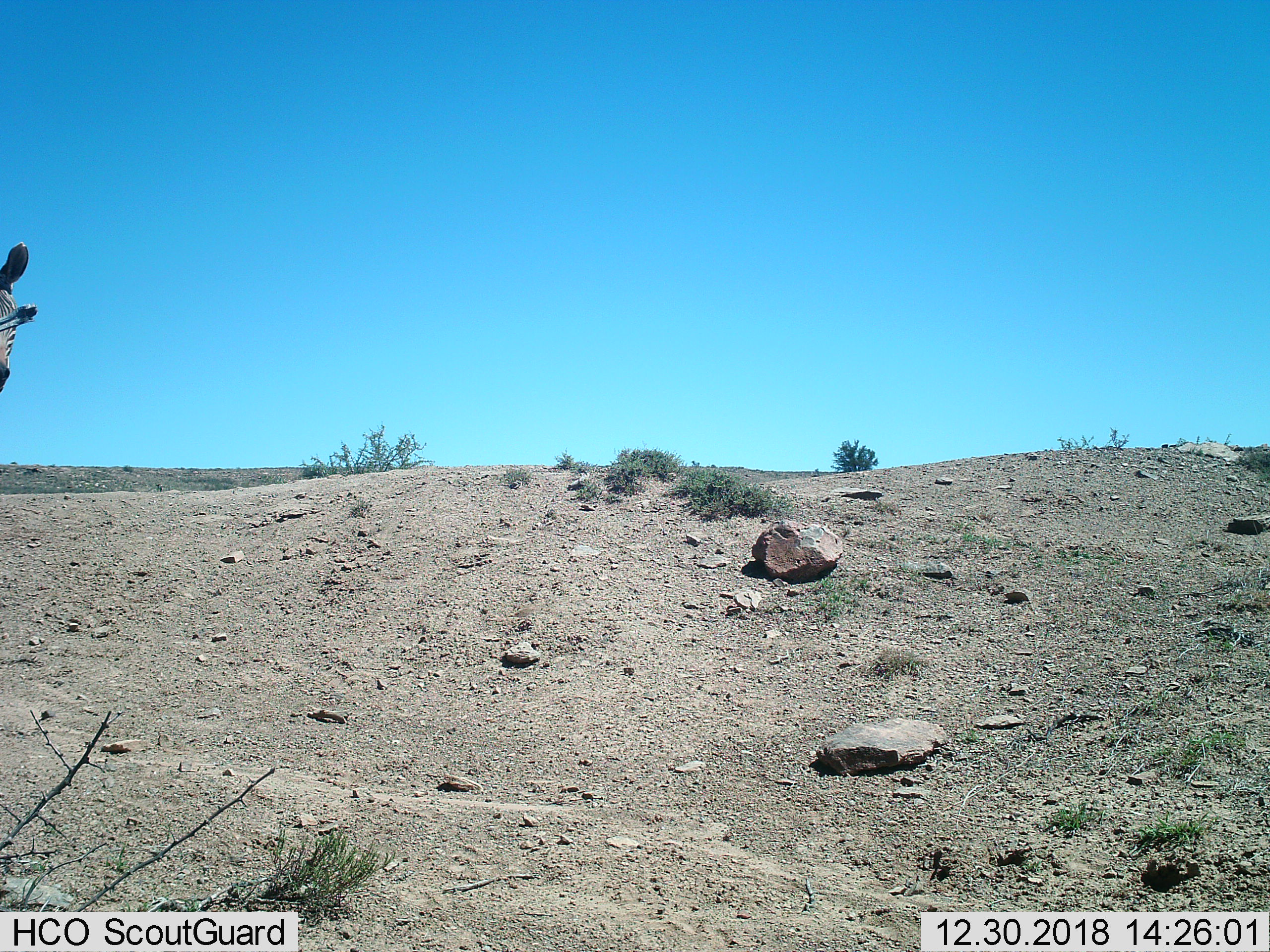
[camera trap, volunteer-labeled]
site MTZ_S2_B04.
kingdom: Animalia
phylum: Chordata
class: Mammalia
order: Perissodactyla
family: Equidae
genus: Equus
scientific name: Equus zebra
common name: mountain zebra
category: zebramountain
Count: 1.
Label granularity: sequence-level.